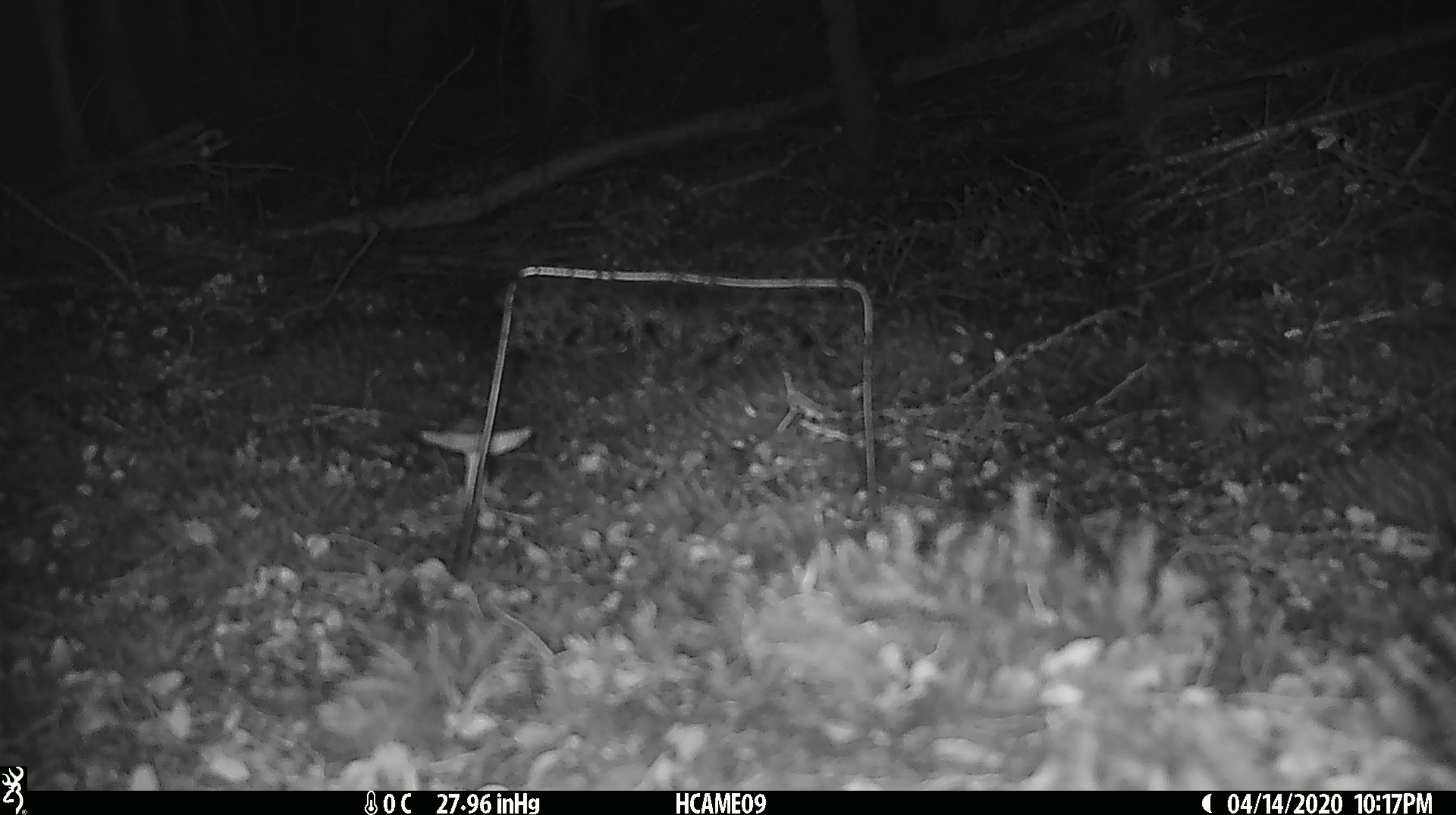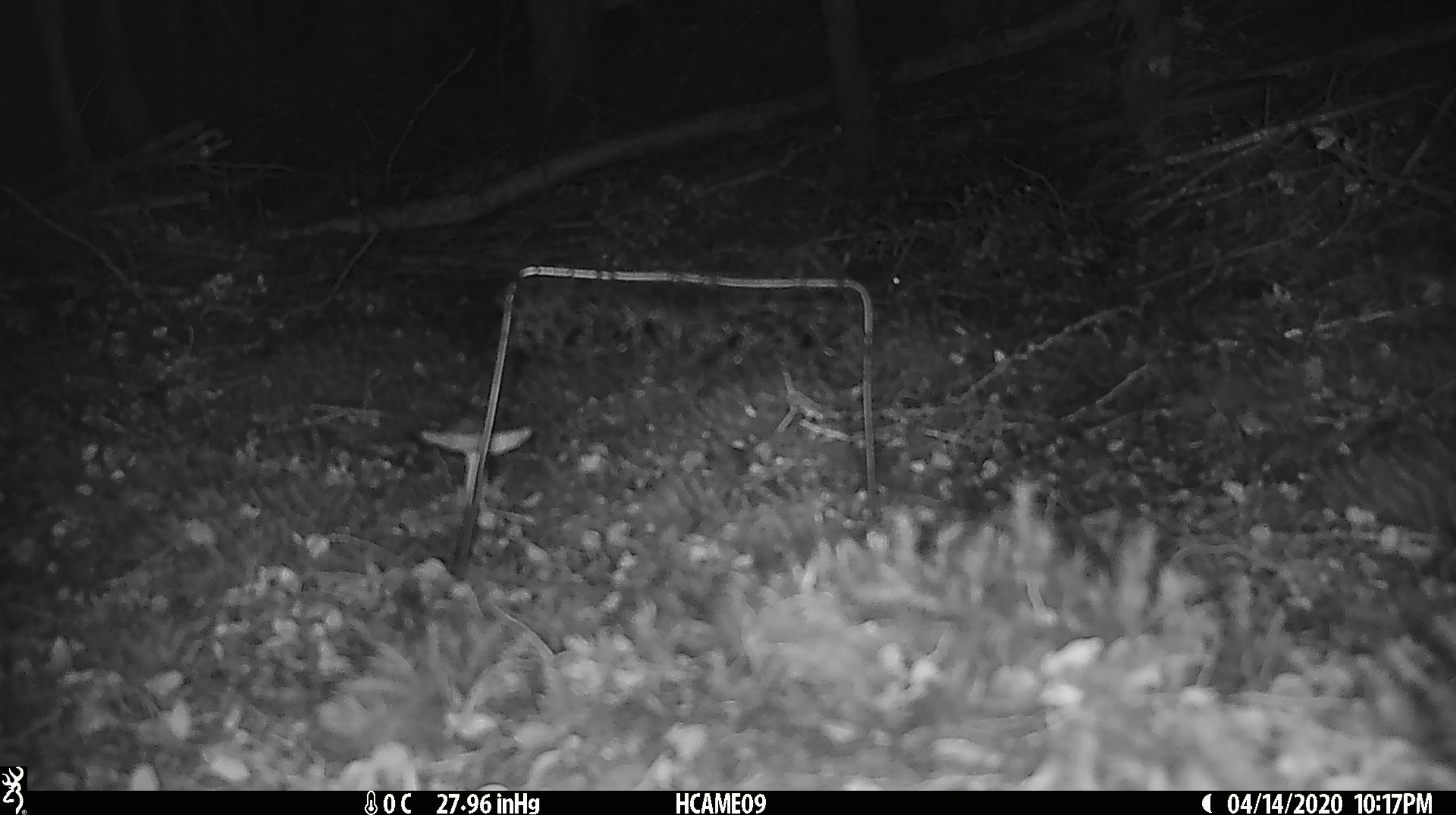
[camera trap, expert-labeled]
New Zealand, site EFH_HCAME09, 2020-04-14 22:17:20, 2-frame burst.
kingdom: Animalia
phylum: Chordata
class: Mammalia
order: Rodentia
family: Muridae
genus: Mus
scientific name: Mus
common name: mouse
Mouse (Mus).